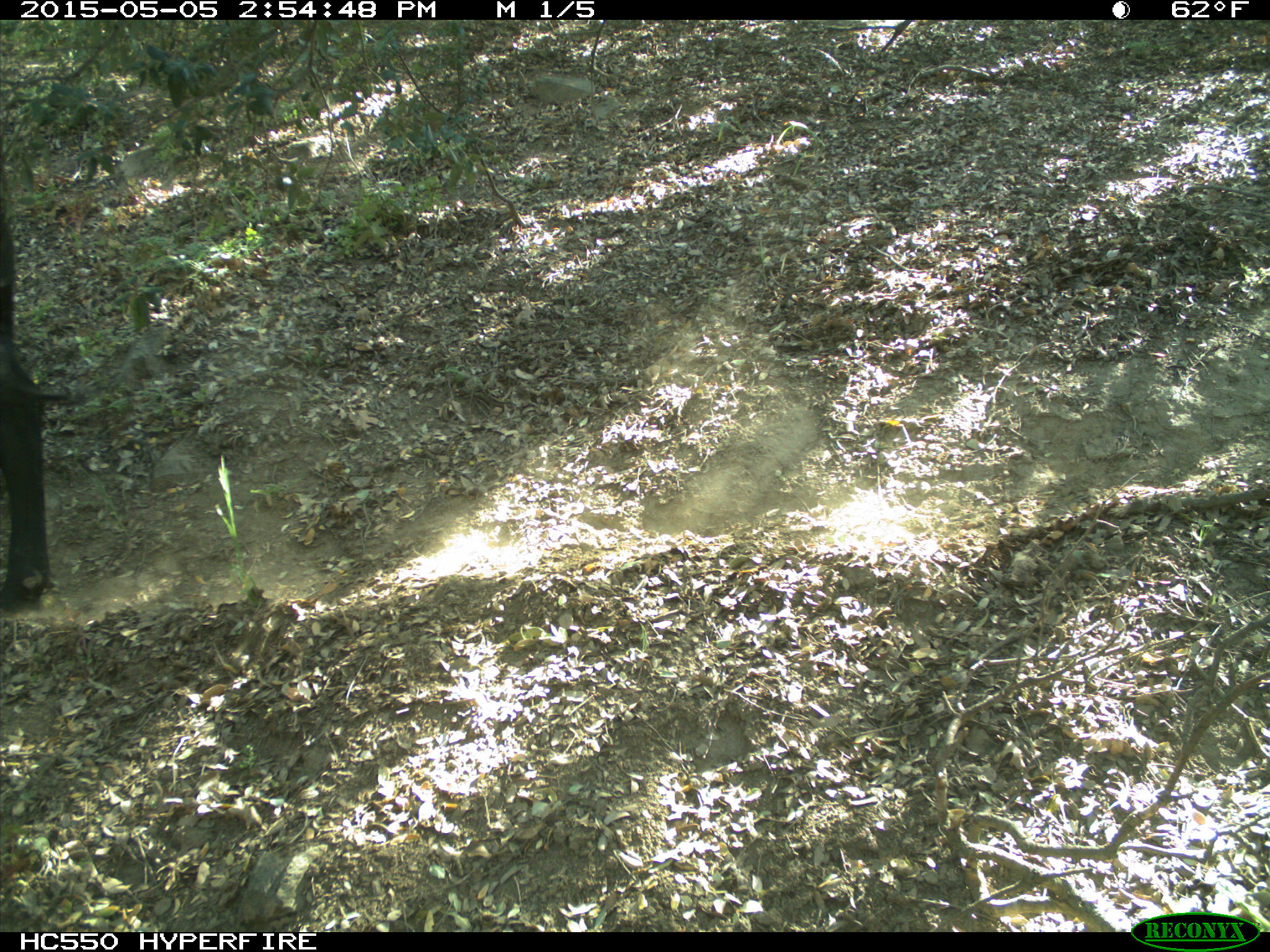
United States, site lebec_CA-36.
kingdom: Animalia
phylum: Chordata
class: Mammalia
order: Artiodactyla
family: Bovidae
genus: Bos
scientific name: Bos taurus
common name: domestic cow